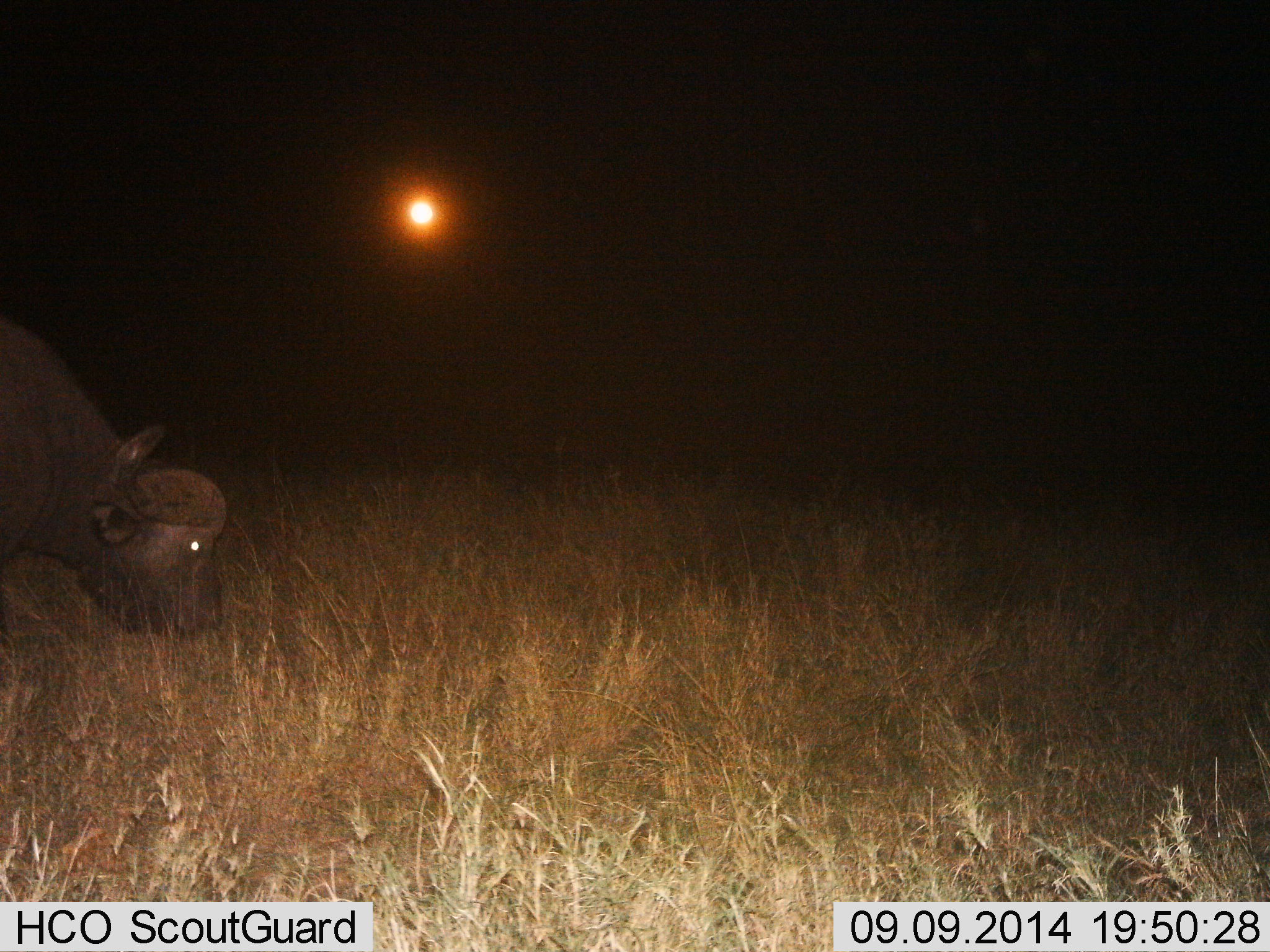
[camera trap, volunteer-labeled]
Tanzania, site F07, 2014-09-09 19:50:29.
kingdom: Animalia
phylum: Chordata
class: Mammalia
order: Artiodactyla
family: Bovidae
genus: Syncerus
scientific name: Syncerus caffer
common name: cape buffalo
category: buffalo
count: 1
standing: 30%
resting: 0%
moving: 0%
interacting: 0%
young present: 0%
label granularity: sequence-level